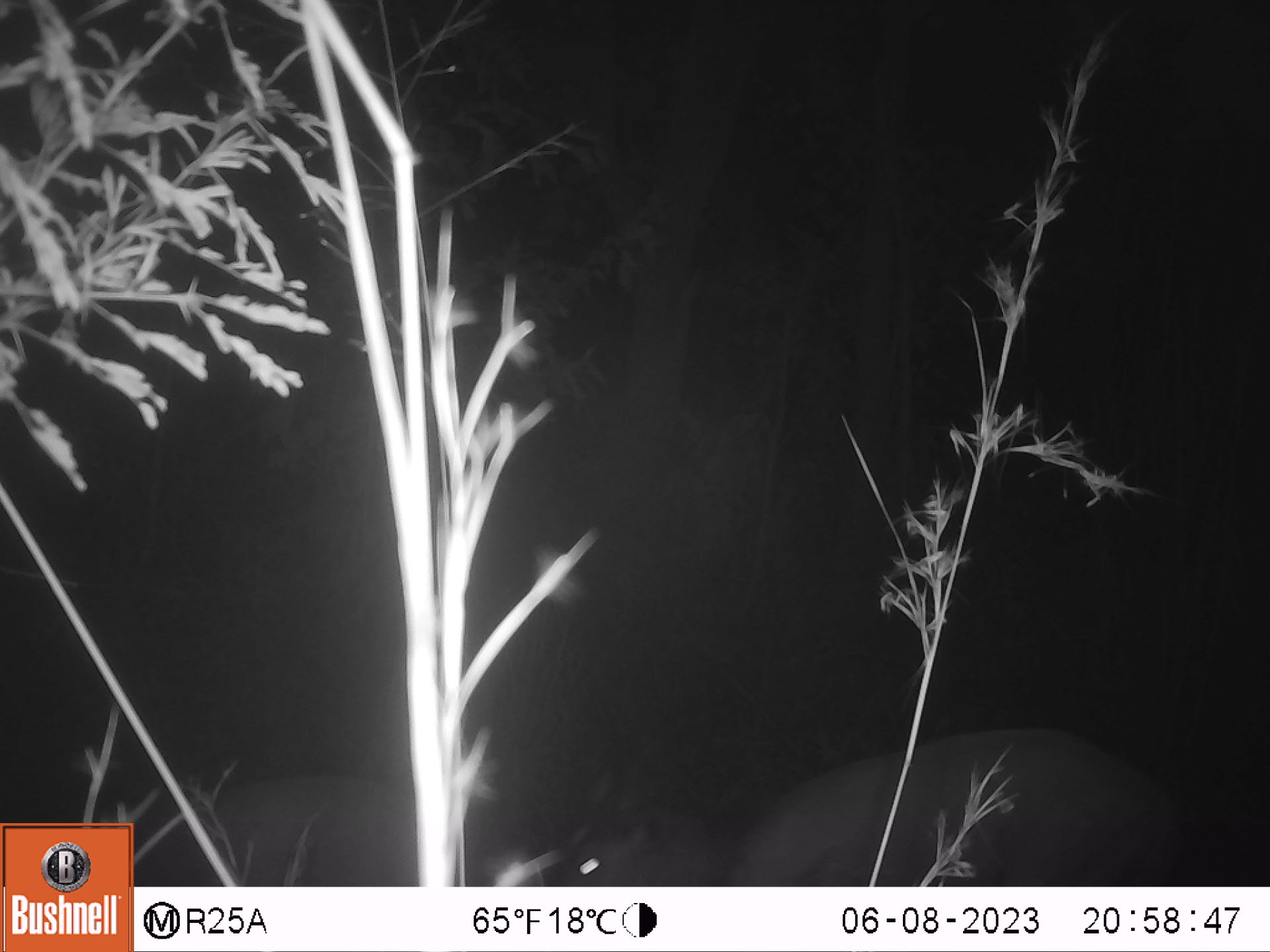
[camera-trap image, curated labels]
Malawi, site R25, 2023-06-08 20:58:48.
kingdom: Animalia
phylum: Chordata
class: Mammalia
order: Artiodactyla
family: Bovidae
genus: Tragelaphus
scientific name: Tragelaphus sylvaticus sylvaticus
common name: cape bushbuck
Cape bushbuck (Tragelaphus sylvaticus sylvaticus), count 2.